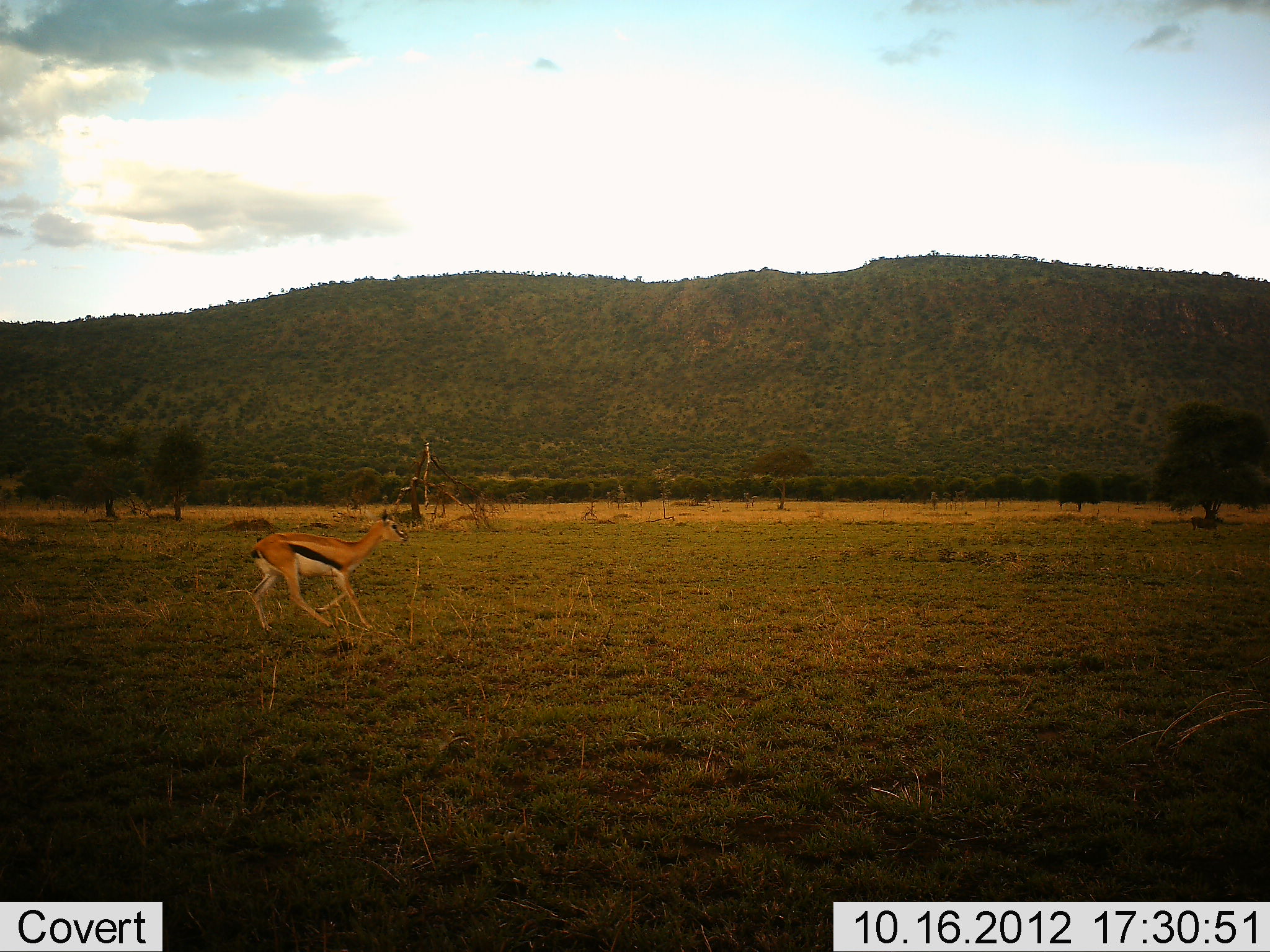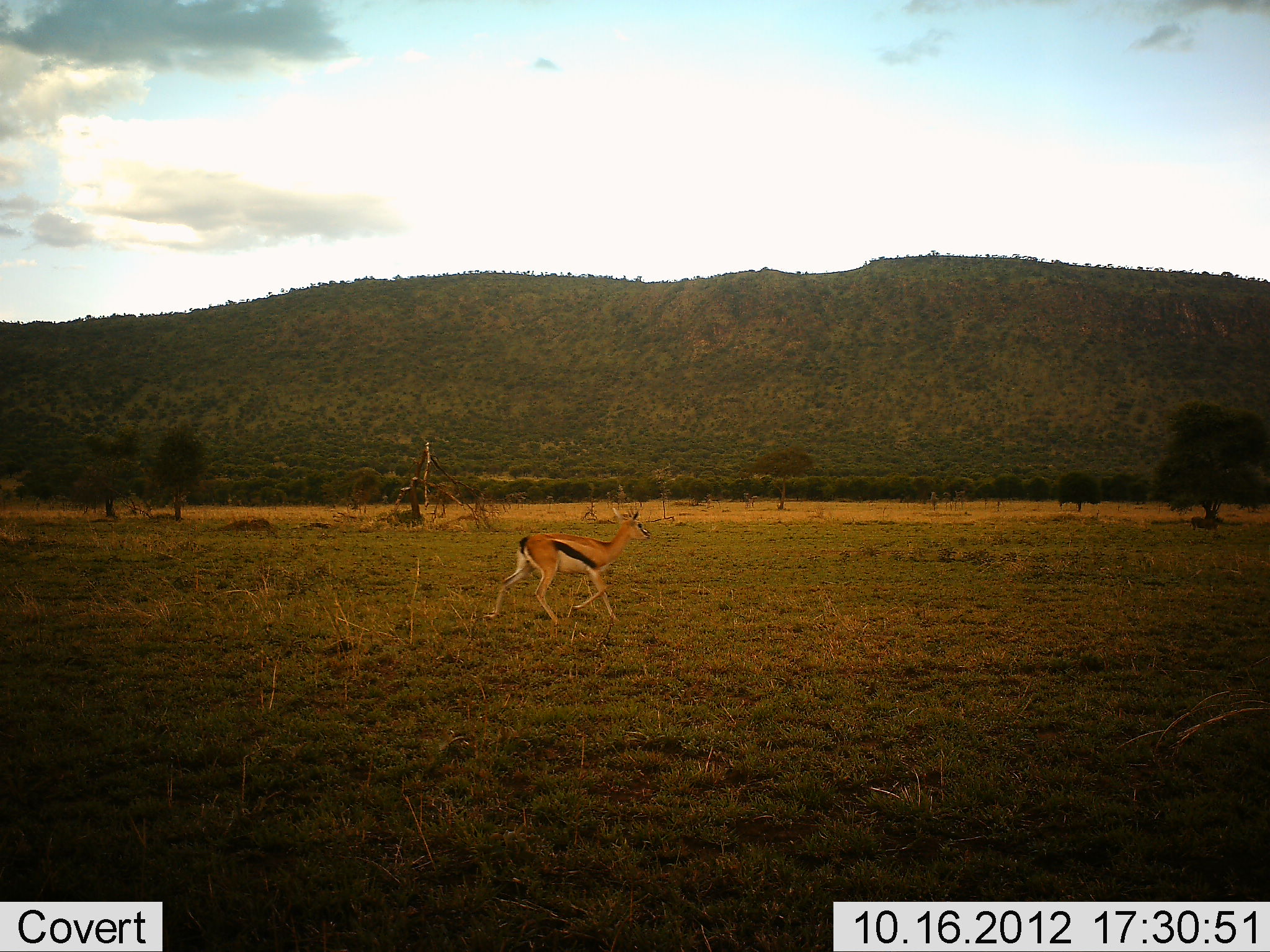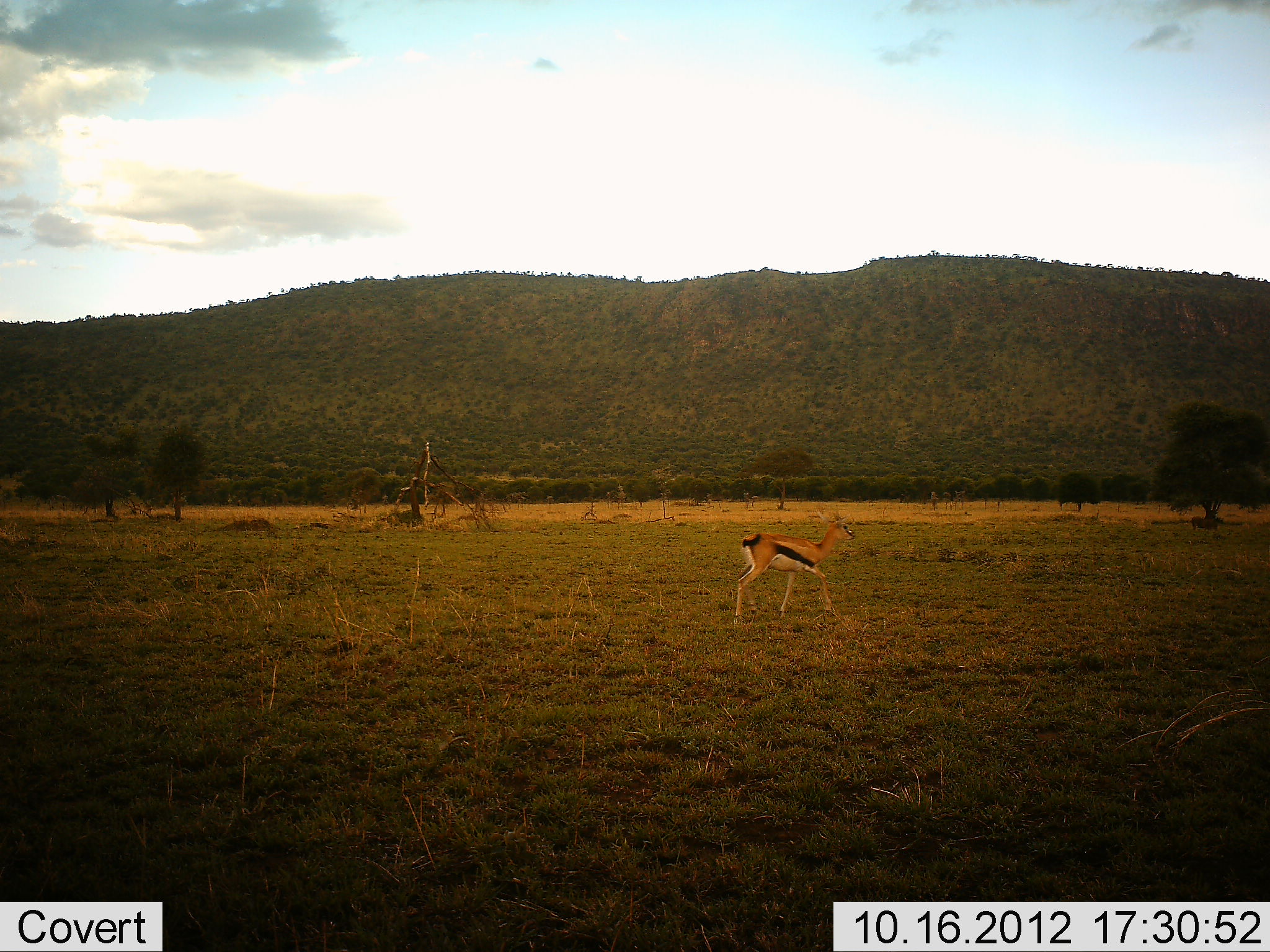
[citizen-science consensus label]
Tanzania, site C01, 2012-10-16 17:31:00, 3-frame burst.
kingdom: Animalia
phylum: Chordata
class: Mammalia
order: Artiodactyla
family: Bovidae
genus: Eudorcas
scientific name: Eudorcas thomsonii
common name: thomson's gazelle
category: gazellethomsons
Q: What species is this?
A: Gazellethomsons (thomson's gazelle) (Eudorcas thomsonii).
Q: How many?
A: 1.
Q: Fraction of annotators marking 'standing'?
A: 10%.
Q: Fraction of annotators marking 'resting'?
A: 0%.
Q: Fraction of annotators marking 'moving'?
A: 90%.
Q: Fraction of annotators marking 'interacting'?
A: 0%.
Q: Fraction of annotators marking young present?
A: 0%.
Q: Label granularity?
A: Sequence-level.